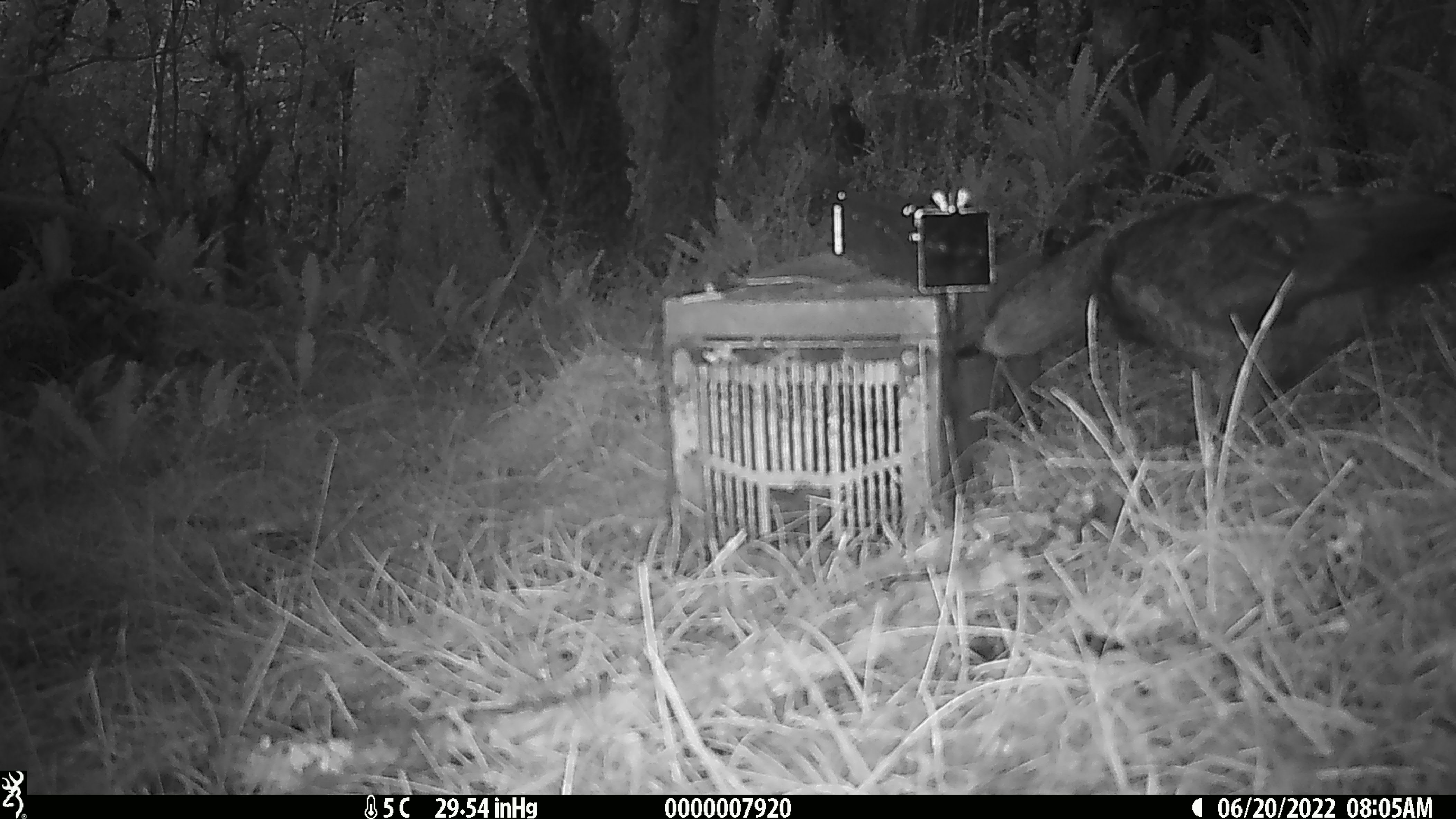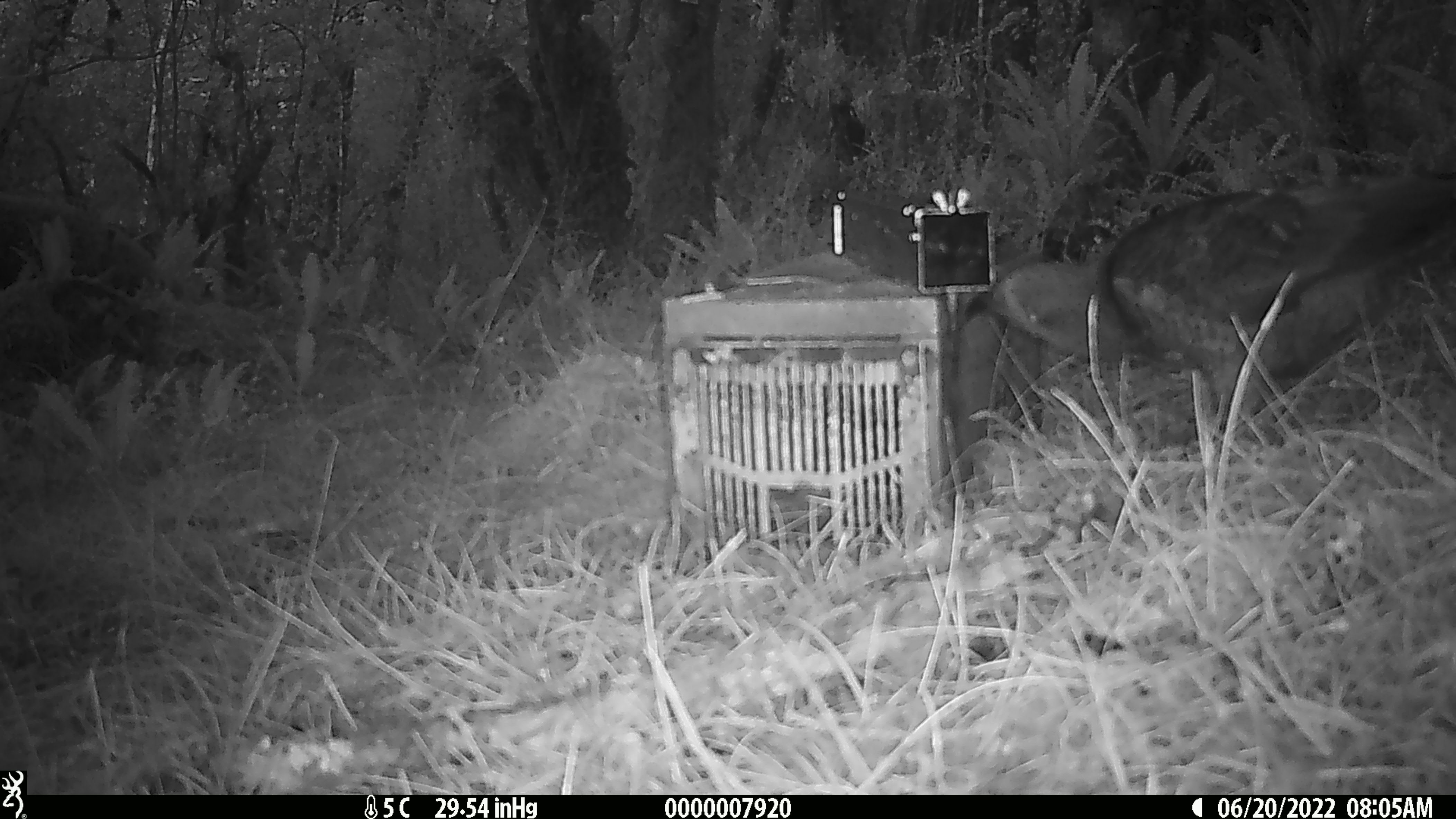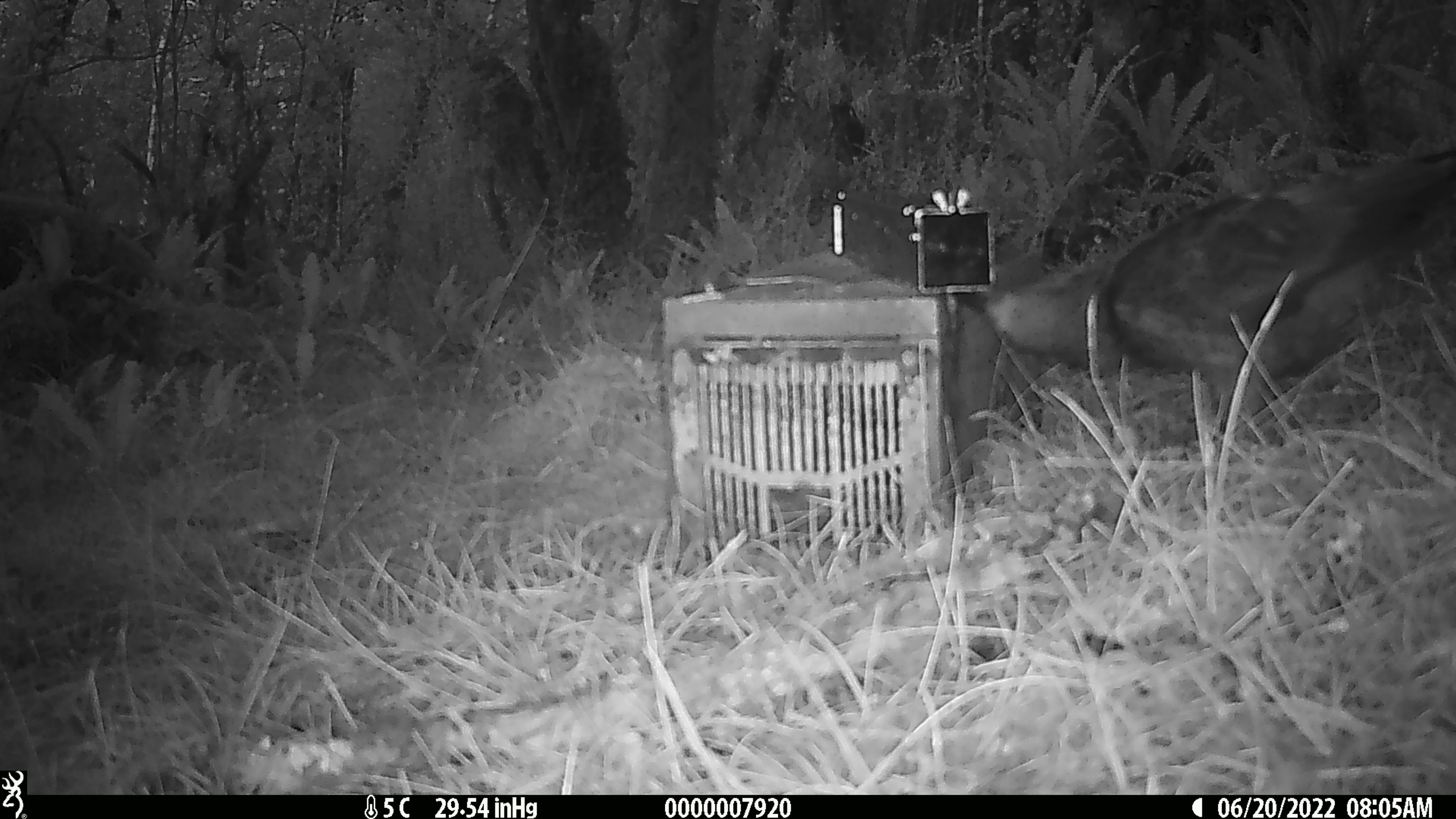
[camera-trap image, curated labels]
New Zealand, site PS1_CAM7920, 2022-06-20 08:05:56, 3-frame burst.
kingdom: Animalia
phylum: Chordata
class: Aves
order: Psittaciformes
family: Strigopidae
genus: Nestor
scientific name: Nestor notabilis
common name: kea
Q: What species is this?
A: Kea (Nestor notabilis).